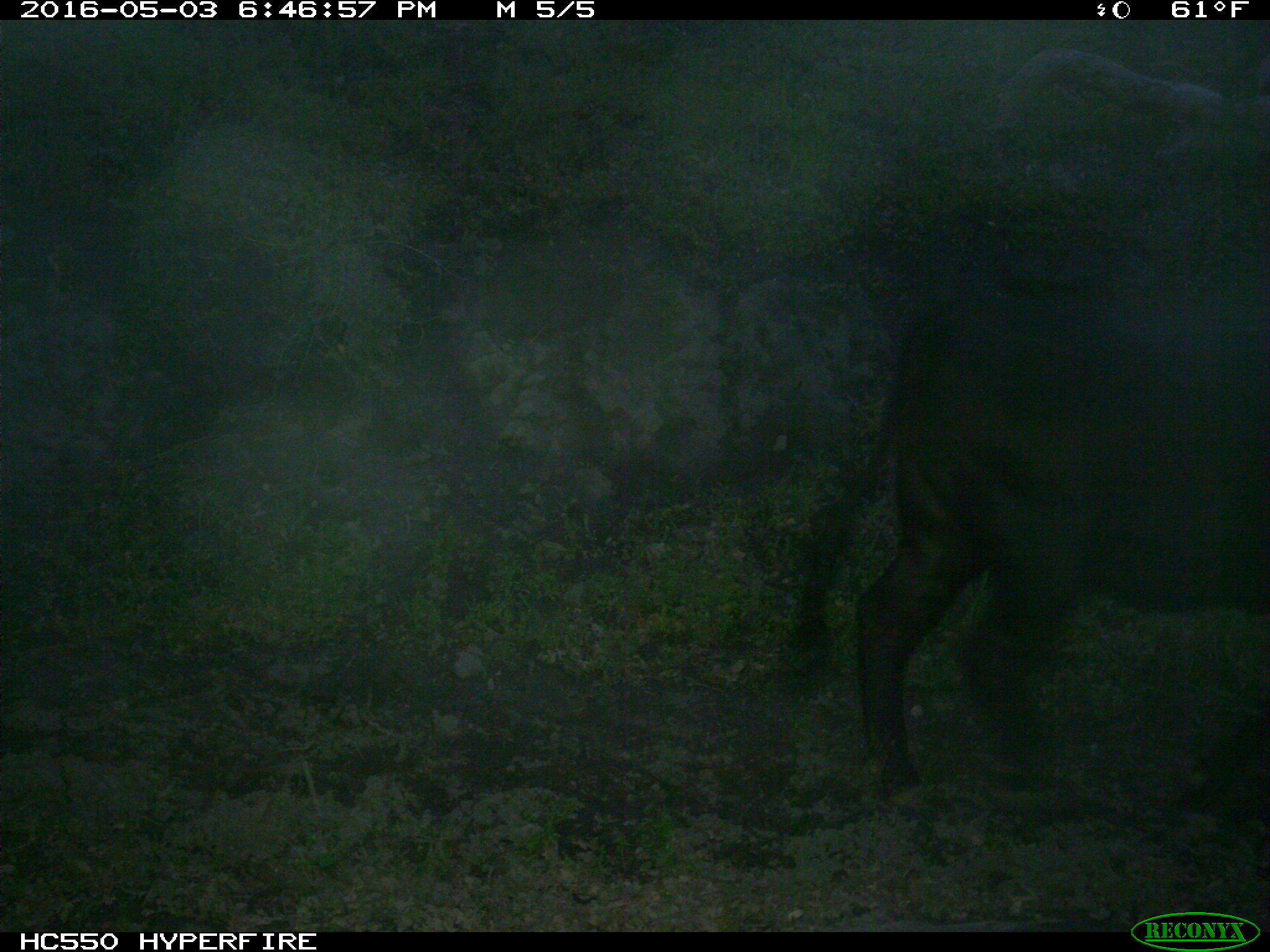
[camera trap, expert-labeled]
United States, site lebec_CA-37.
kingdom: Animalia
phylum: Chordata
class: Mammalia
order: Artiodactyla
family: Bovidae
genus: Bos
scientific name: Bos taurus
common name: domestic cow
Bos taurus (domestic cow).